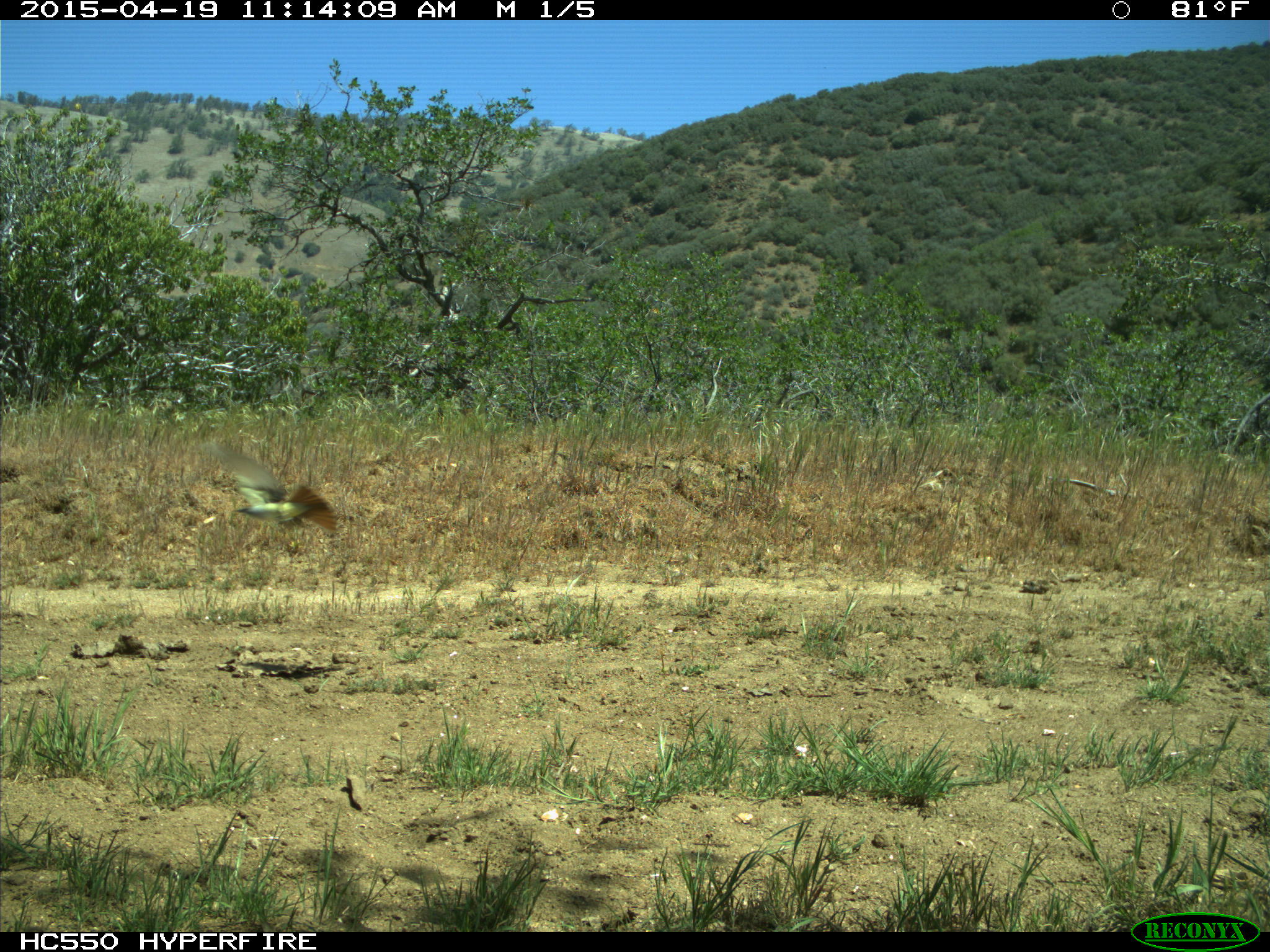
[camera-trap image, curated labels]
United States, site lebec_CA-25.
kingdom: Animalia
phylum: Chordata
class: Aves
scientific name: Aves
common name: birds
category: unidentified bird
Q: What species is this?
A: Unidentified bird (birds) (Aves).